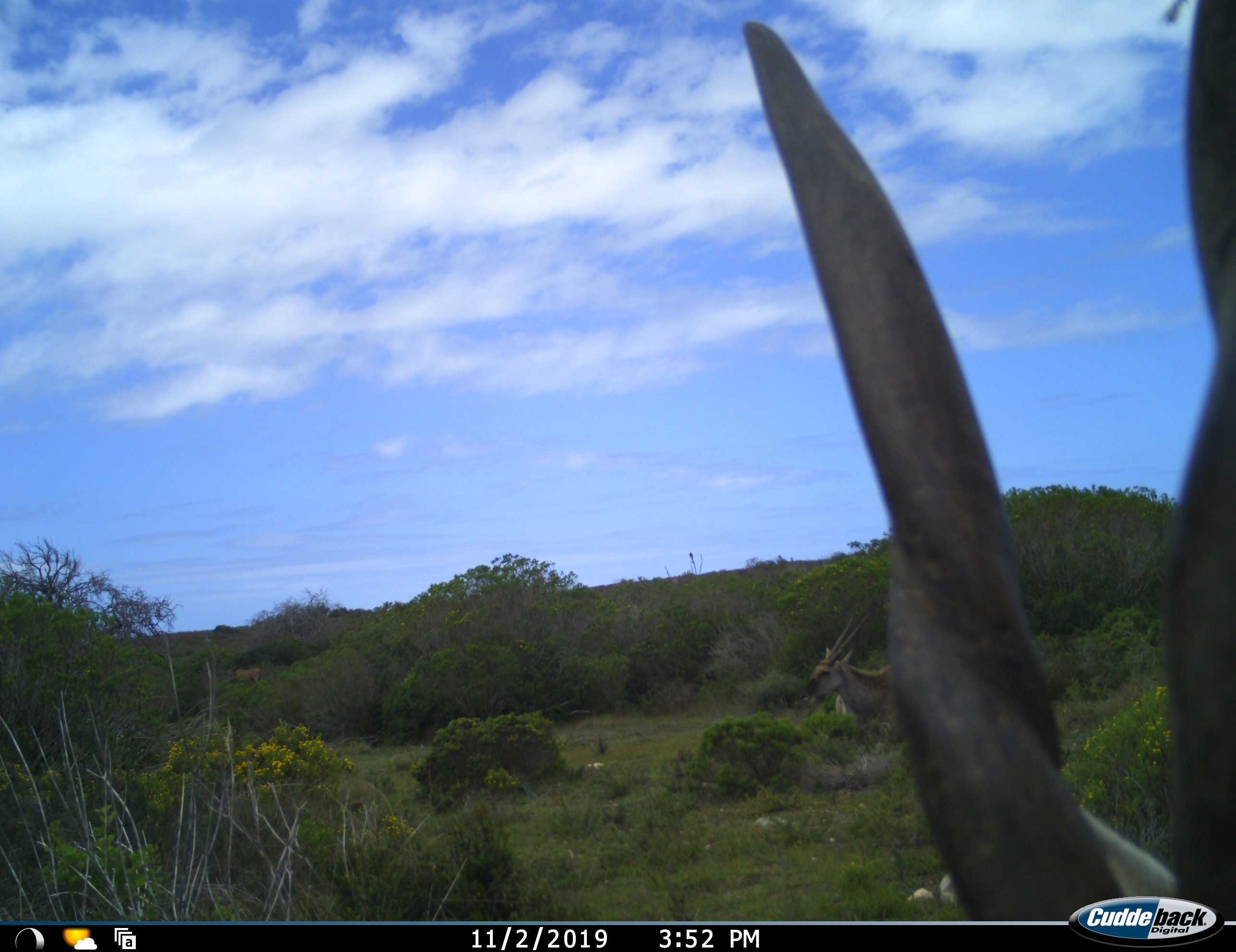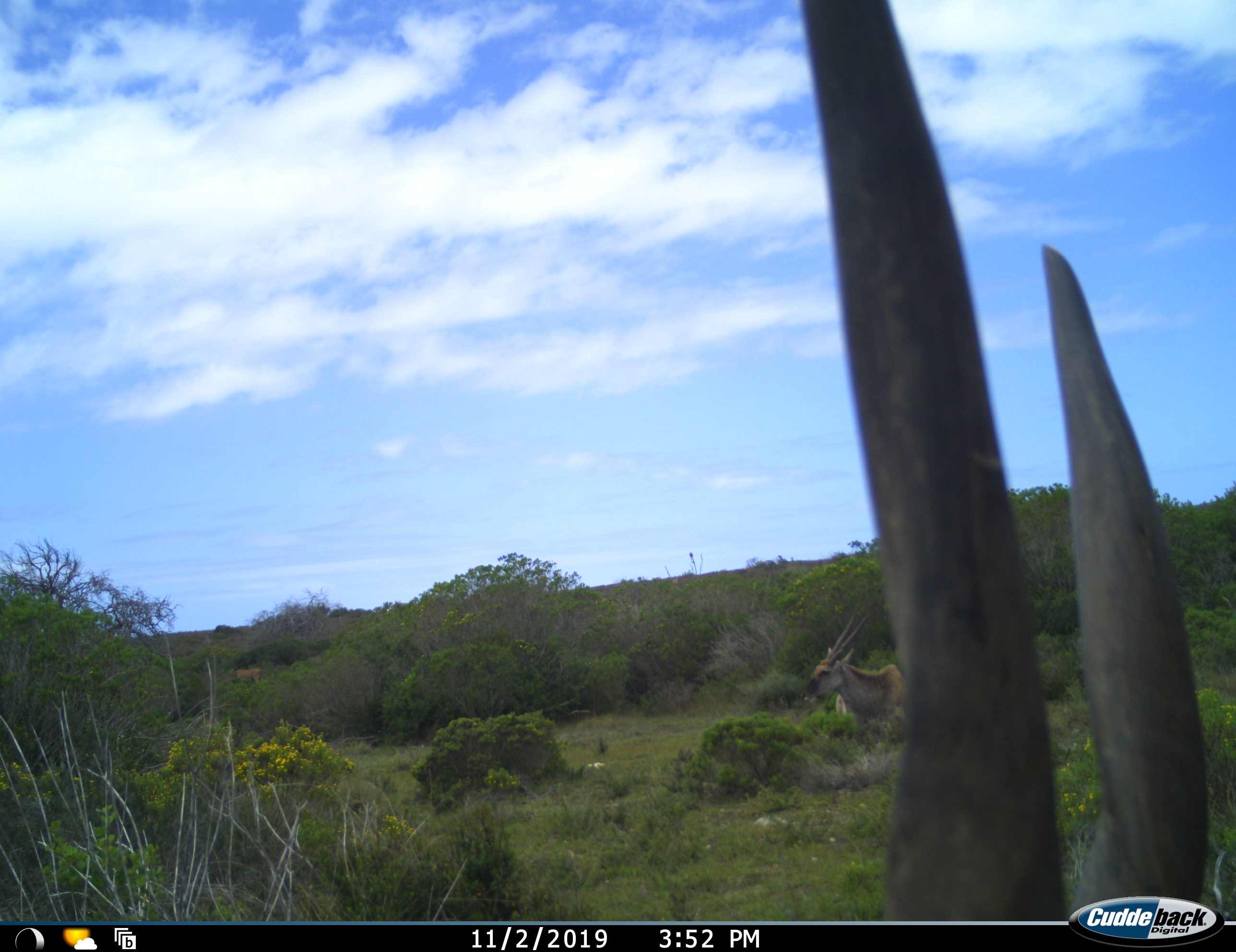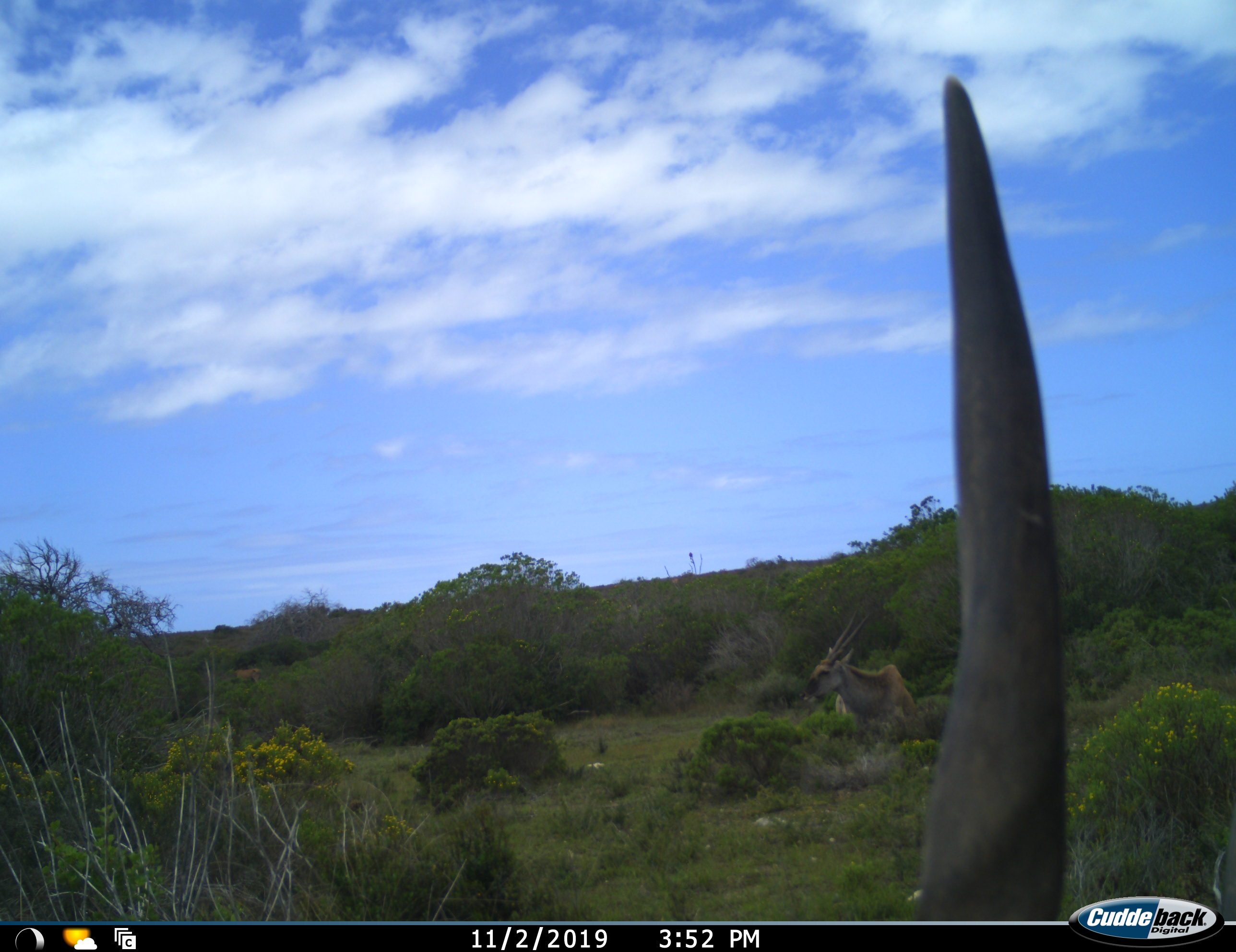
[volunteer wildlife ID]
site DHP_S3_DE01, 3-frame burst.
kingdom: Animalia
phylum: Chordata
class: Mammalia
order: Artiodactyla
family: Bovidae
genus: Tragelaphus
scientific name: Tragelaphus oryx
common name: eland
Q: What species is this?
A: Eland (Tragelaphus oryx).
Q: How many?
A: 2.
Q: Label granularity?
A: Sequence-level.